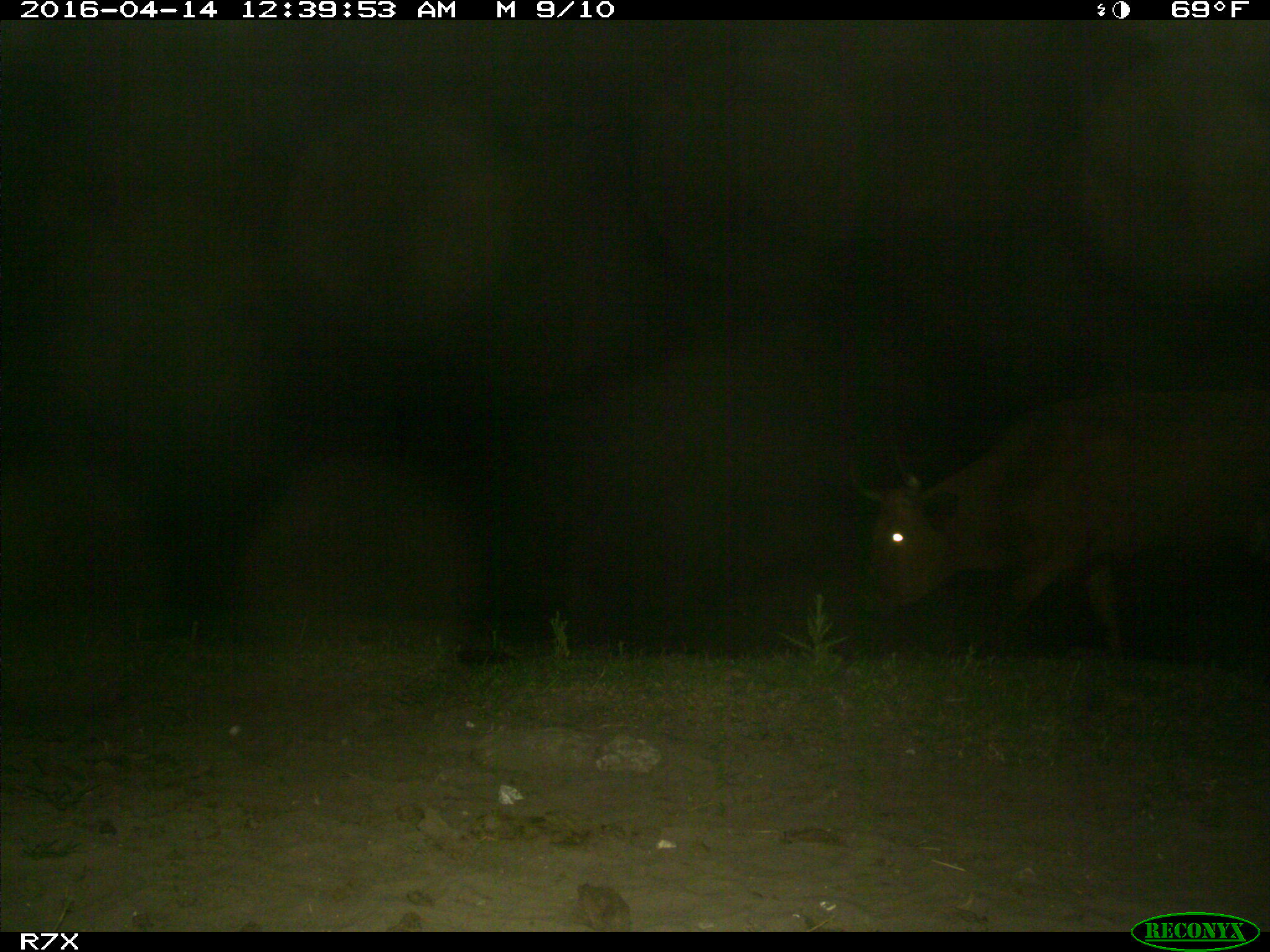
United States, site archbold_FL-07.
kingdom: Animalia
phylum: Chordata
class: Mammalia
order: Artiodactyla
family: Bovidae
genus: Bos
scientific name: Bos taurus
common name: domestic cow